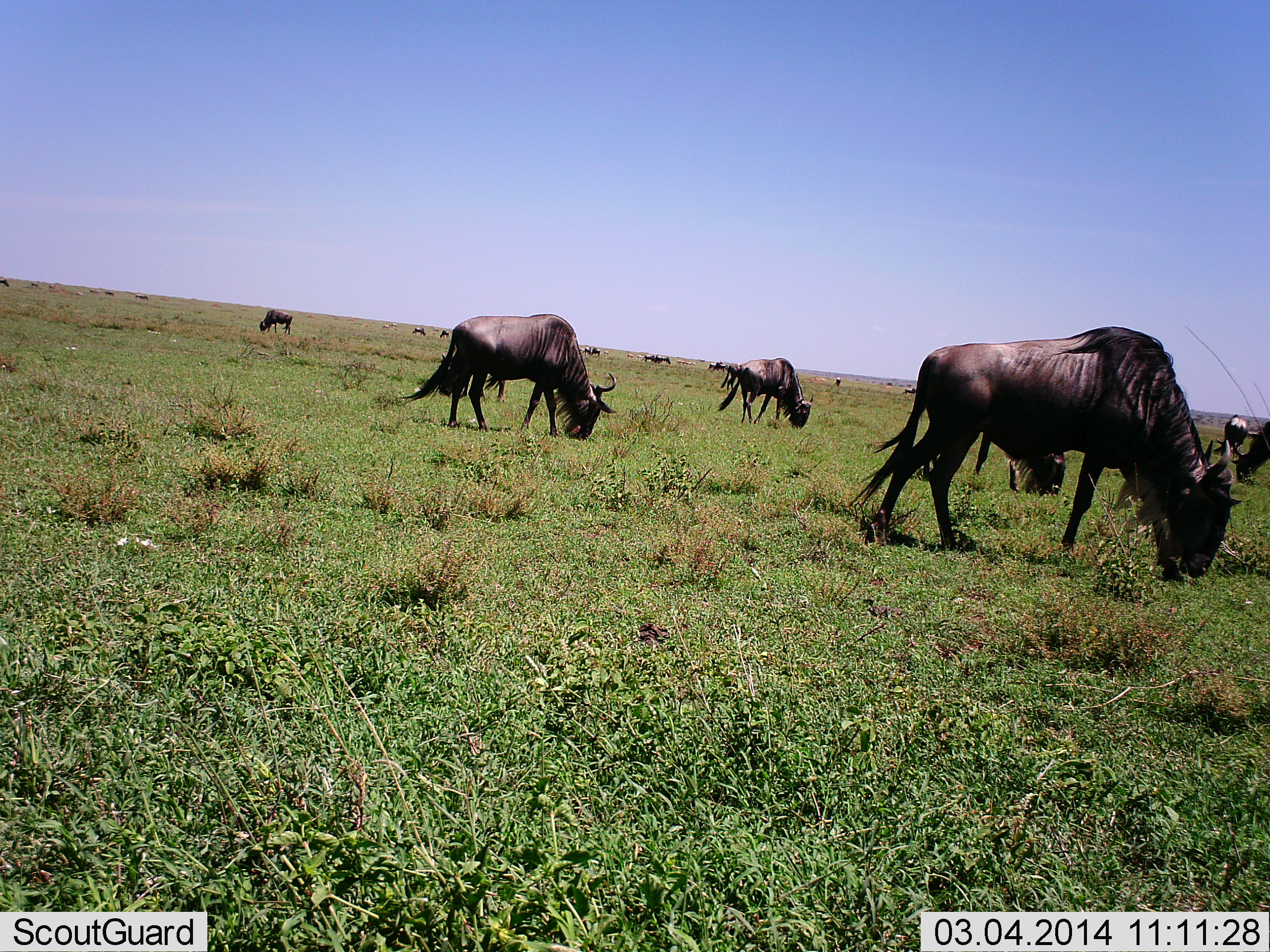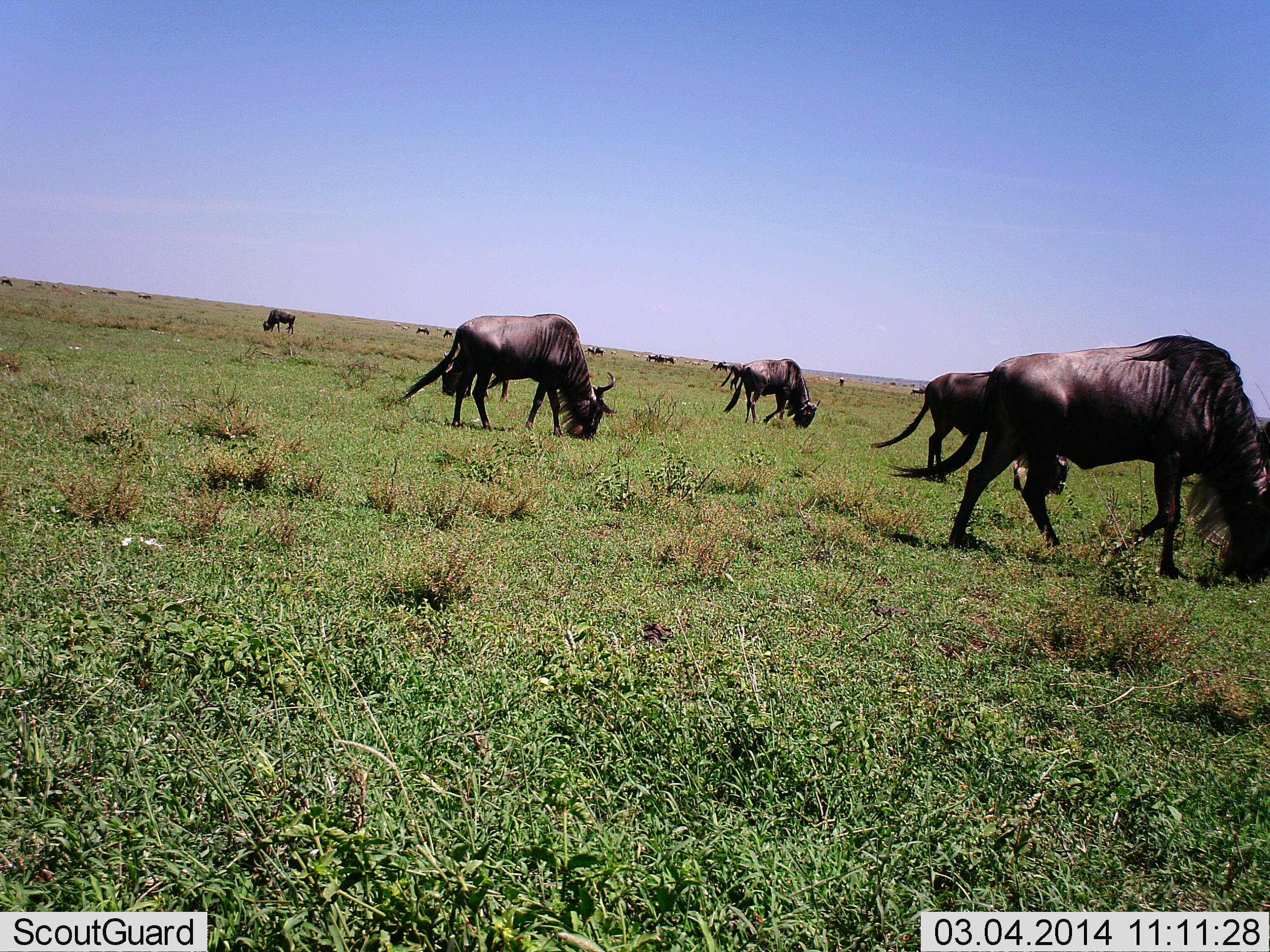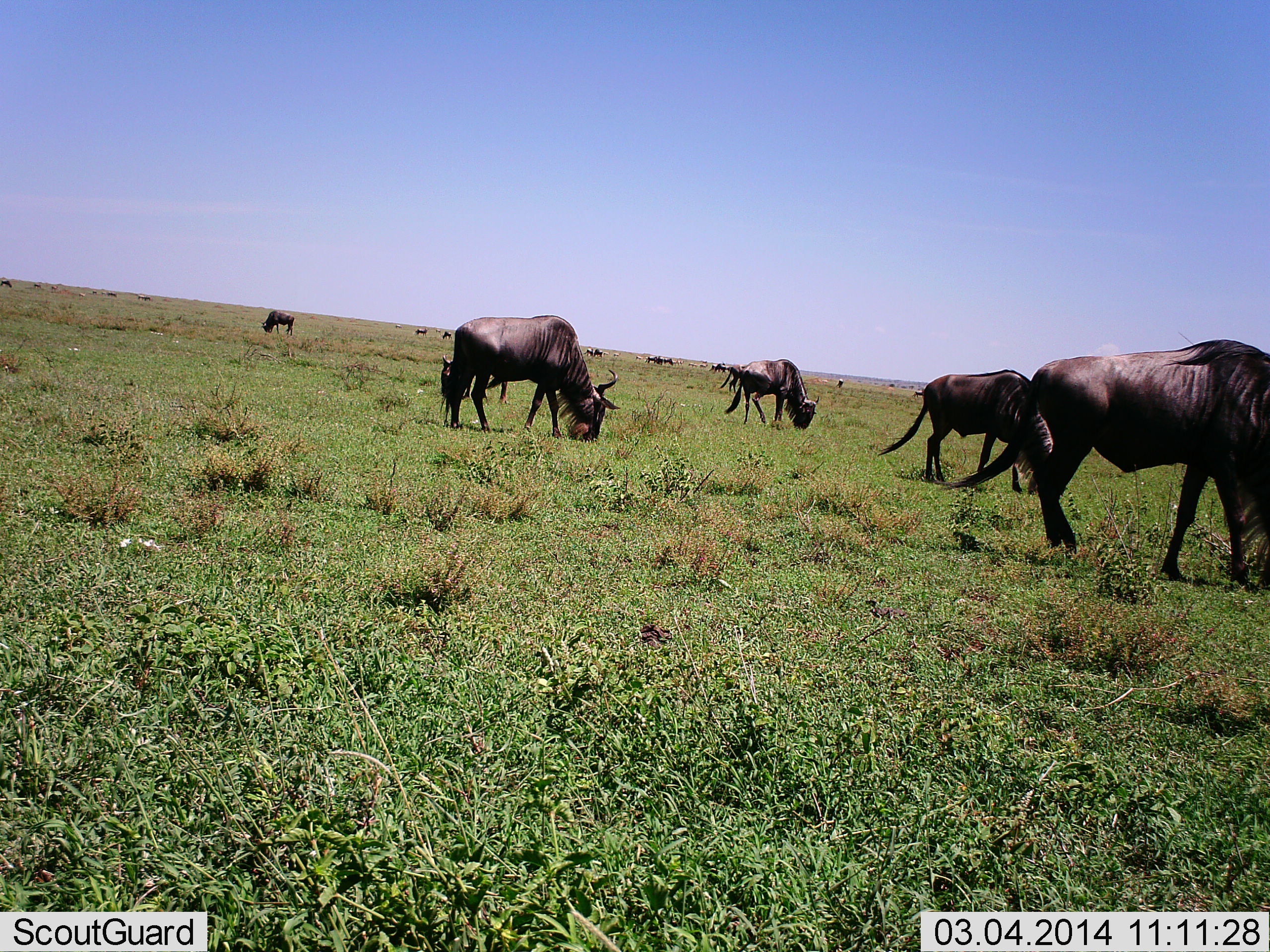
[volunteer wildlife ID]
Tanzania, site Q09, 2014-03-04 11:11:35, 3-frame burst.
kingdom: Animalia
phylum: Chordata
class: Mammalia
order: Artiodactyla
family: Bovidae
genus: Connochaetes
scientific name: Connochaetes taurinus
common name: blue wildebeest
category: wildebeest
Wildebeest (blue wildebeest) (Connochaetes taurinus), count 11-50. Behavior (volunteer vote fractions): standing 10%, resting 0%, moving 30%, interacting 0%. Young present (vote fraction): 0%. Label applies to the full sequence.